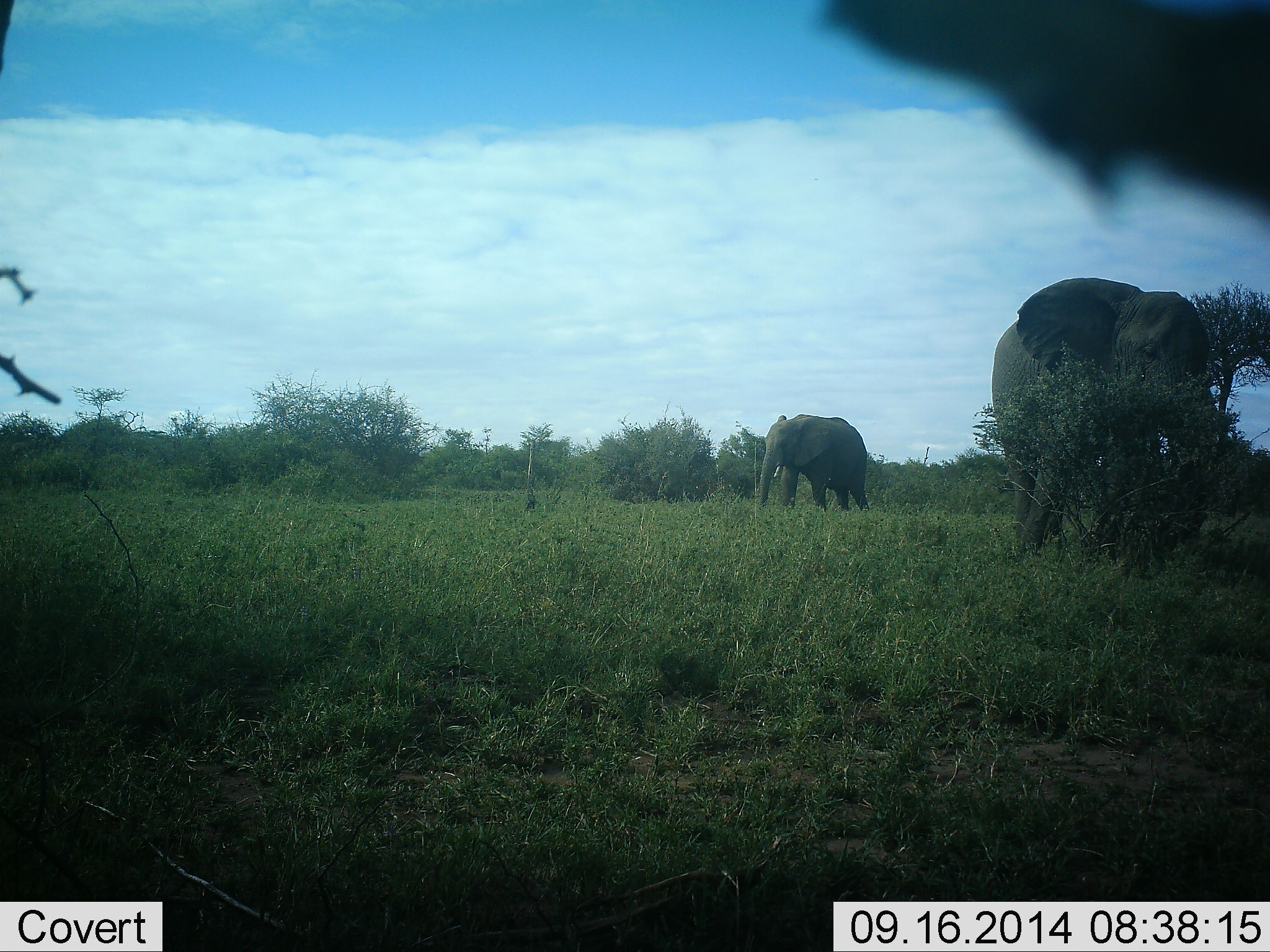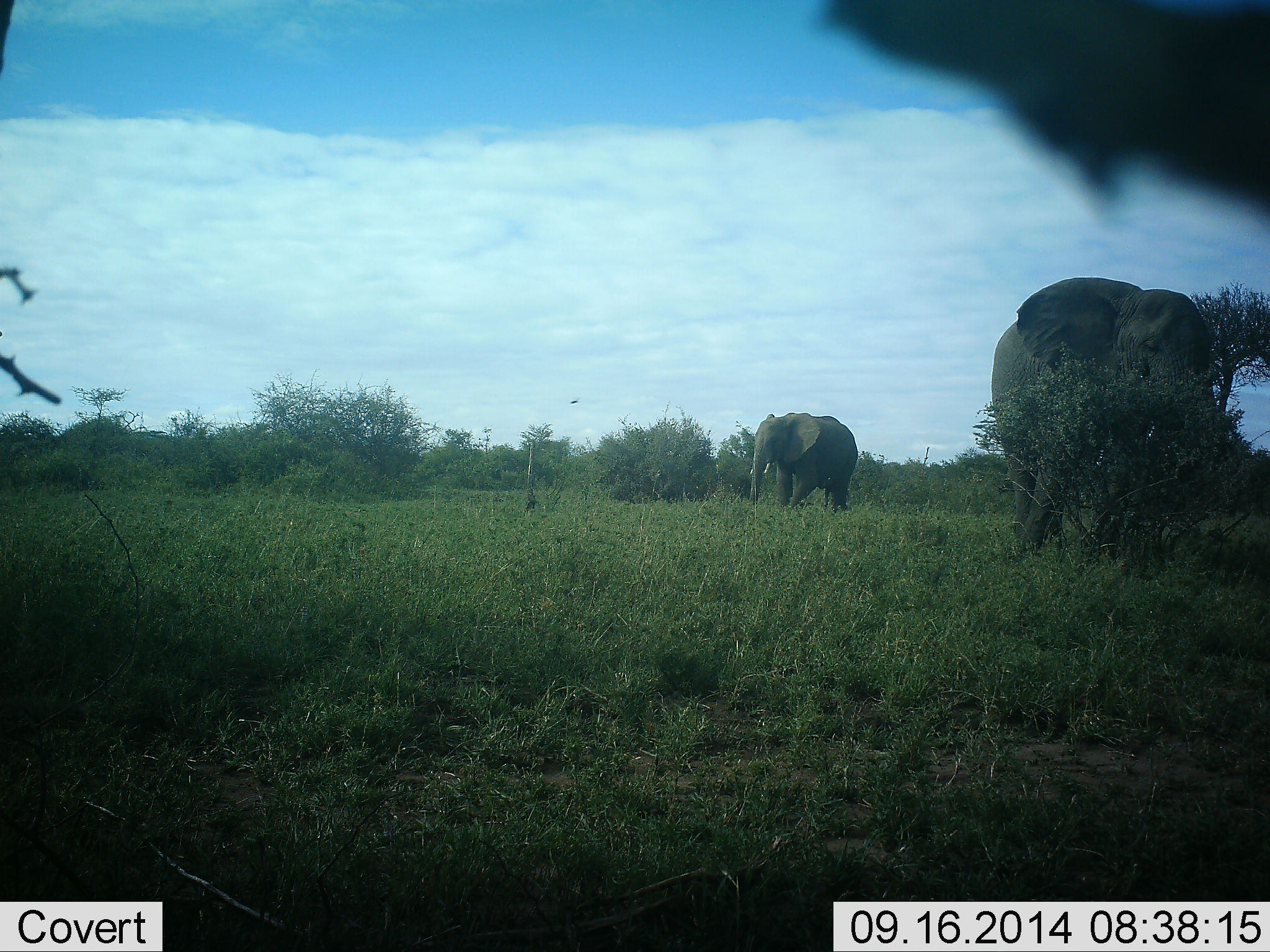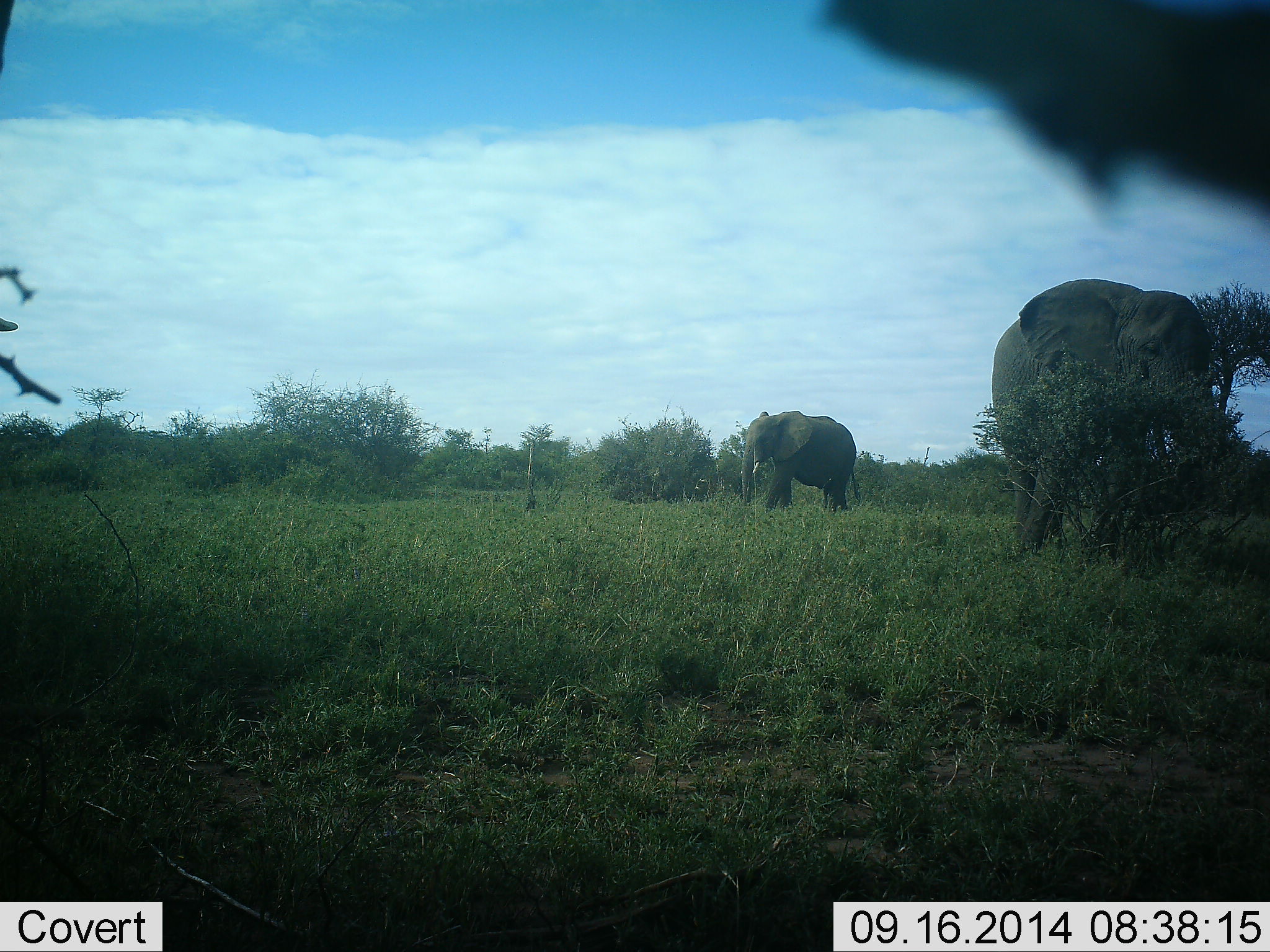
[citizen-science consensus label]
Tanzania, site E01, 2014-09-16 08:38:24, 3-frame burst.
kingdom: Animalia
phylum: Chordata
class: Mammalia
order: Proboscidea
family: Elephantidae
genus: Loxodonta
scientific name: Loxodonta africana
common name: african bush elephant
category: elephant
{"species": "elephant (african bush elephant) (Loxodonta africana)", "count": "2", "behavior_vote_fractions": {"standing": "20%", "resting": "0%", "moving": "60%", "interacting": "0%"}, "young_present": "0%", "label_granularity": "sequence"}